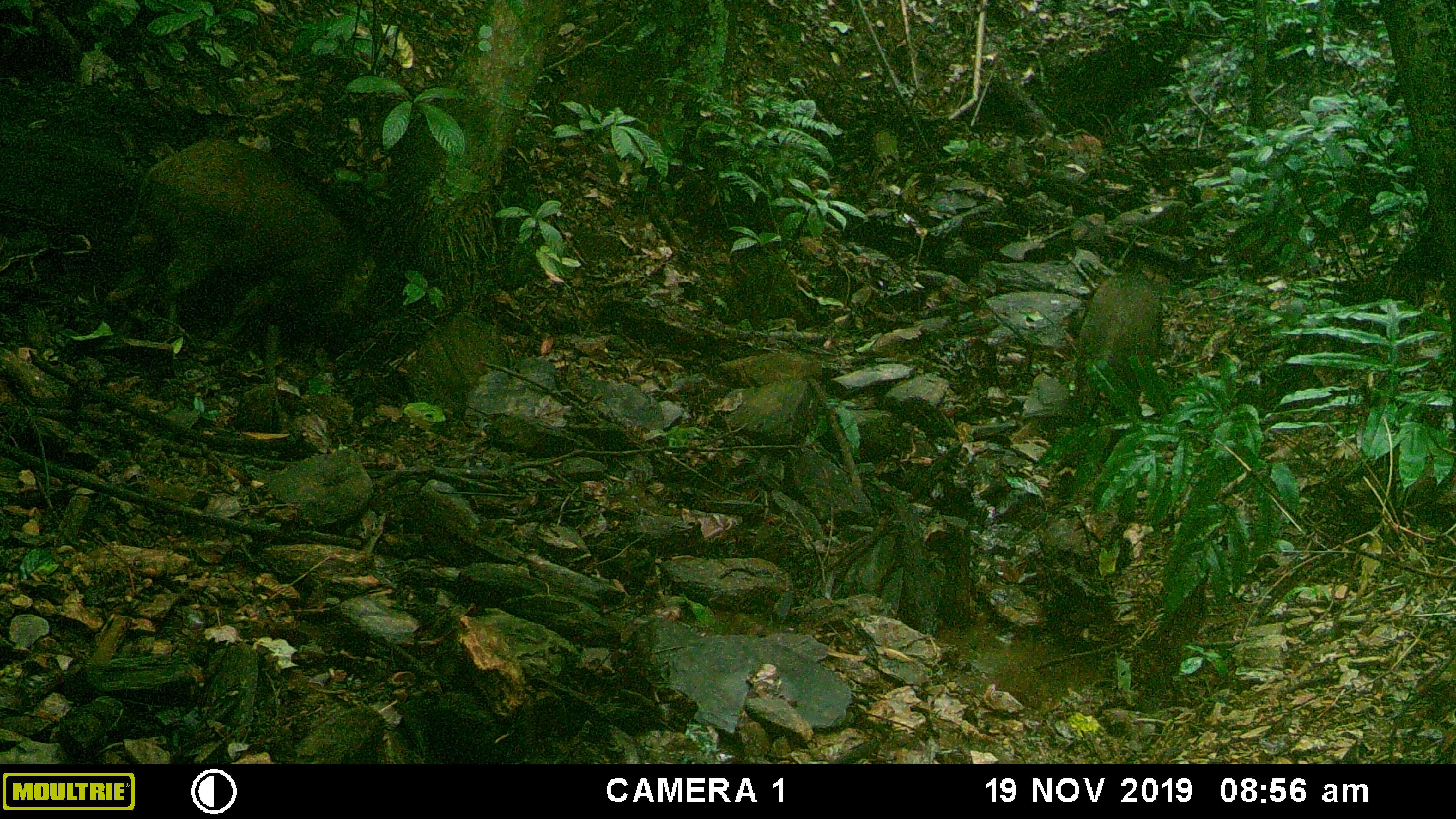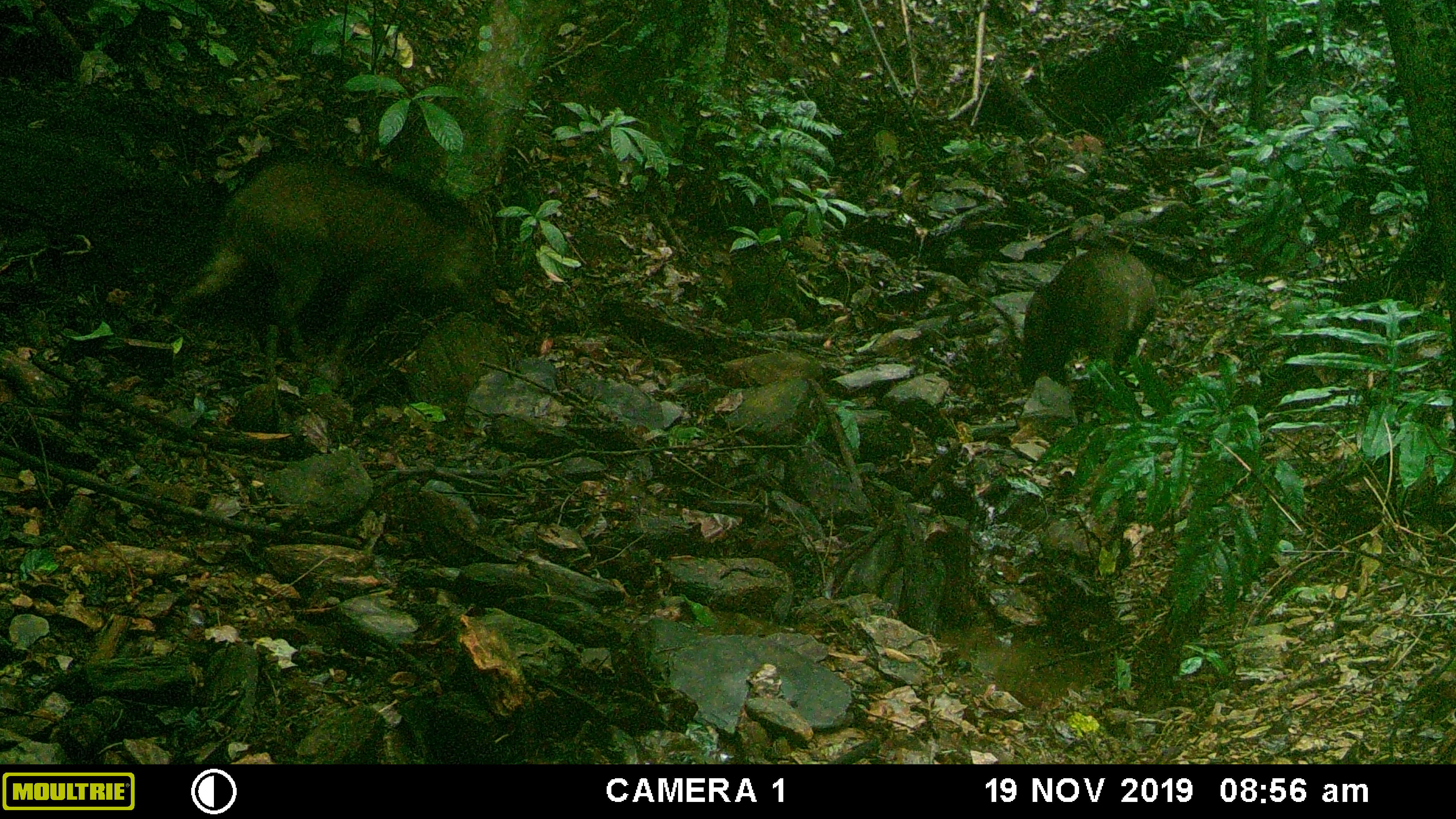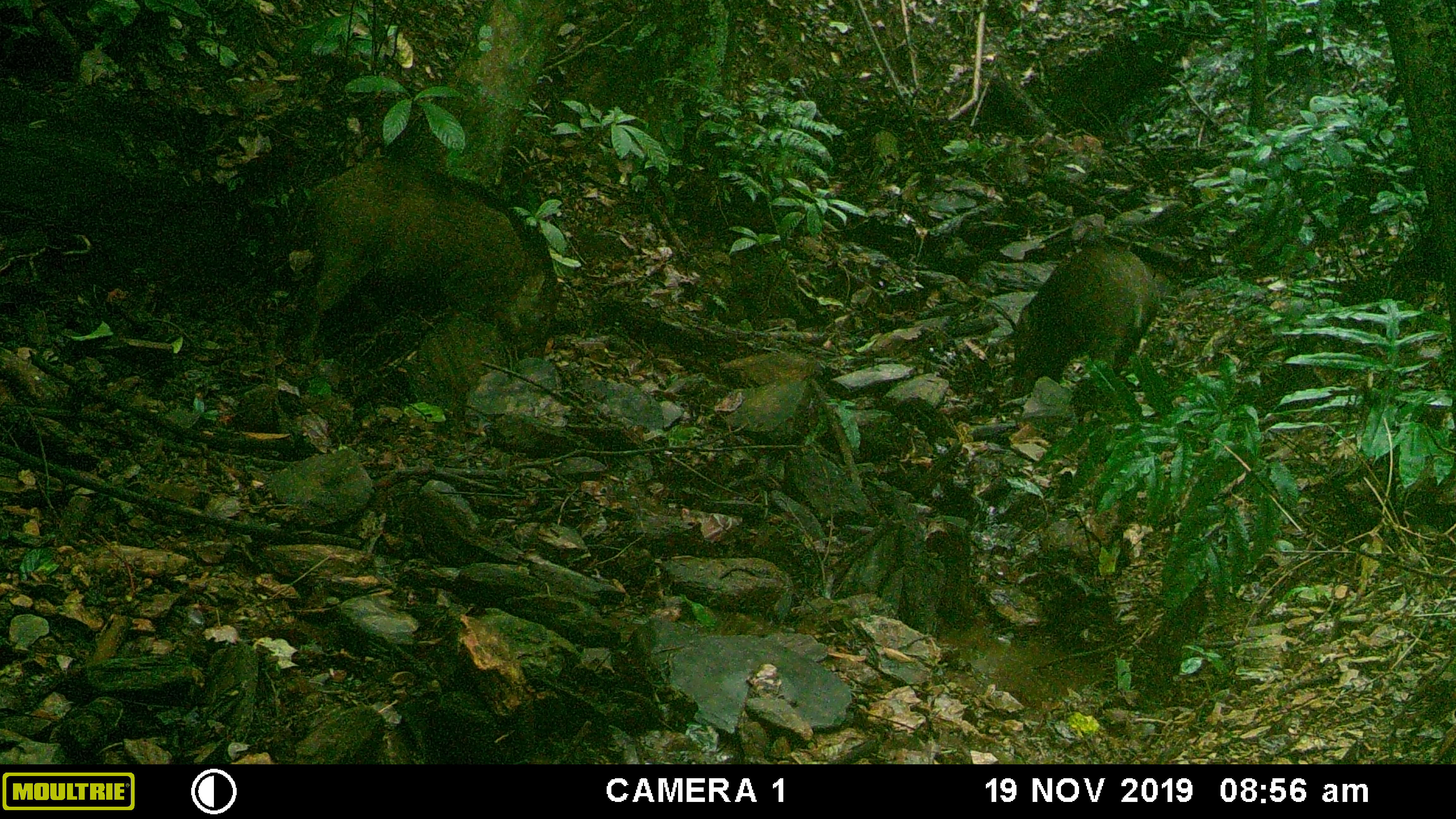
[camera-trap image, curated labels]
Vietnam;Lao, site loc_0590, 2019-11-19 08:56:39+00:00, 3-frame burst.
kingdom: Animalia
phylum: Chordata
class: Mammalia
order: Artiodactyla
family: Suidae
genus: Sus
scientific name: Sus scrofa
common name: eurasian wild pig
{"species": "eurasian wild pig (Sus scrofa)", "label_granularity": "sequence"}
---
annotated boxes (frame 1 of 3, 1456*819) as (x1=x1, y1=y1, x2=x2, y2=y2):
eurasian wild pig: (x1=124, y1=134, x2=378, y2=351); (x1=1072, y1=272, x2=1162, y2=426)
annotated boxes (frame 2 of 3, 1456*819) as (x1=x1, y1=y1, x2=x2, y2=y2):
eurasian wild pig: (x1=154, y1=158, x2=496, y2=377); (x1=1017, y1=244, x2=1157, y2=393)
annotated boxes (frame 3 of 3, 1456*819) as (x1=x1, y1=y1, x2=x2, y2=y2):
eurasian wild pig: (x1=277, y1=160, x2=563, y2=364); (x1=1006, y1=241, x2=1159, y2=393)